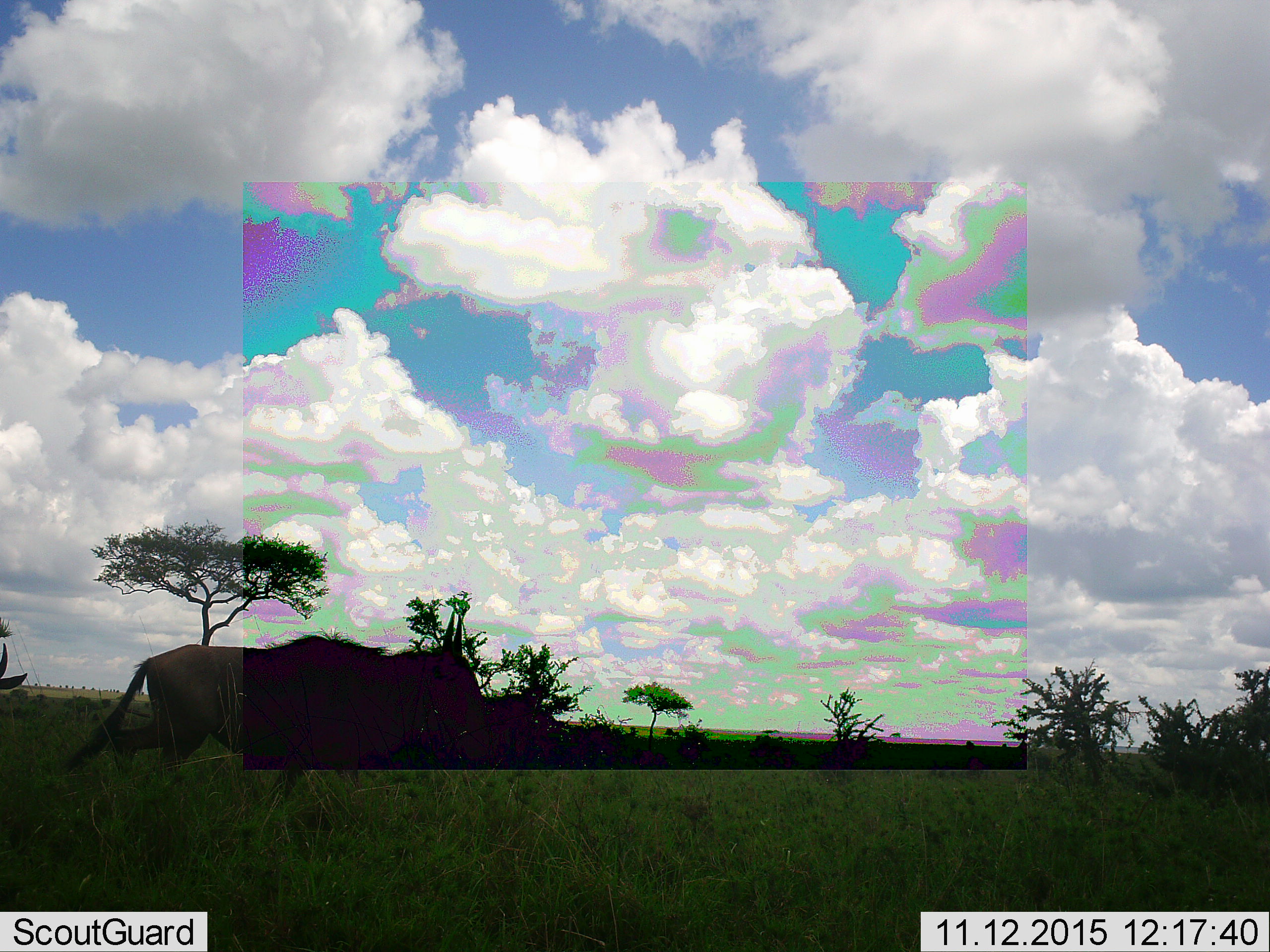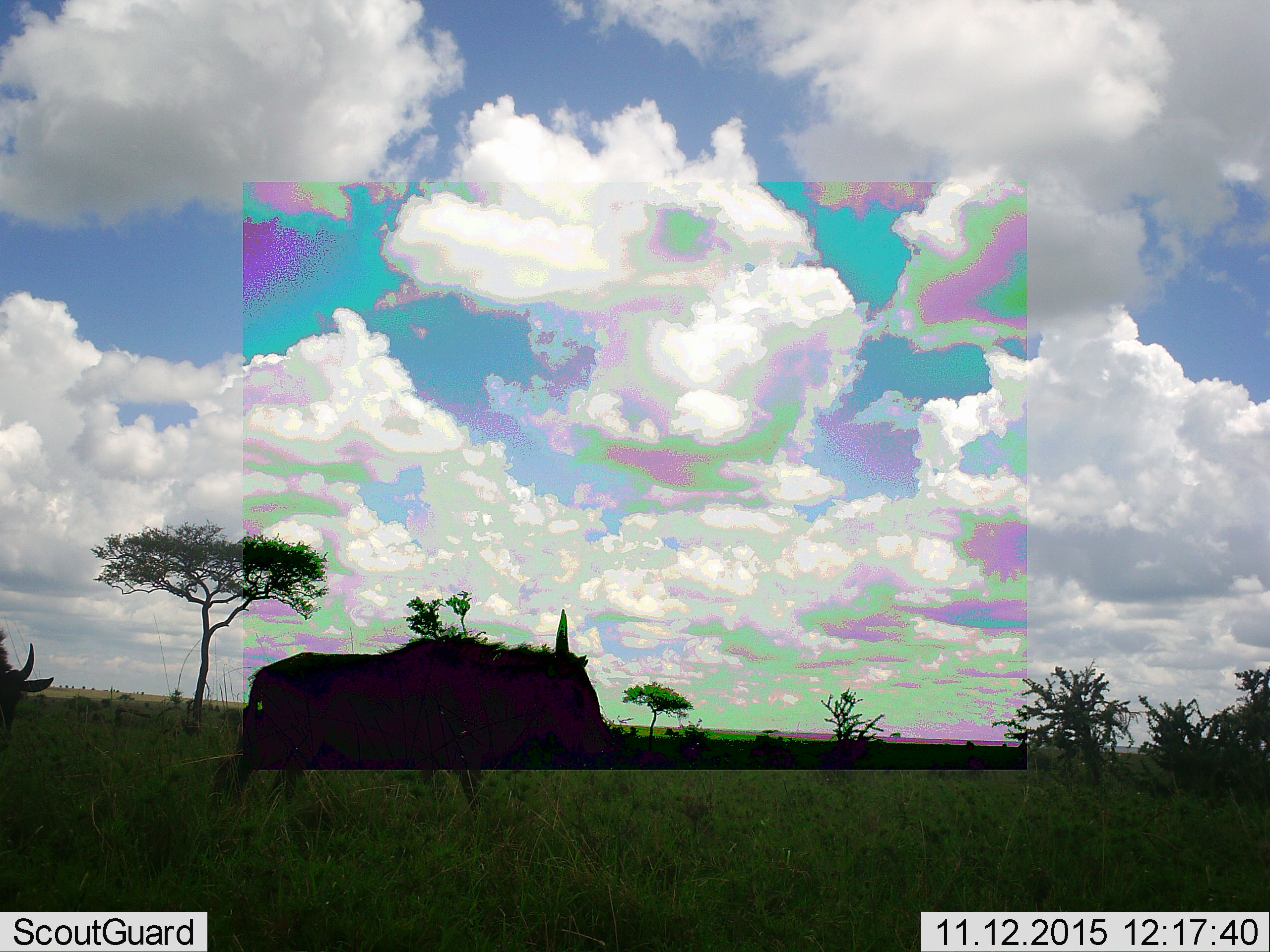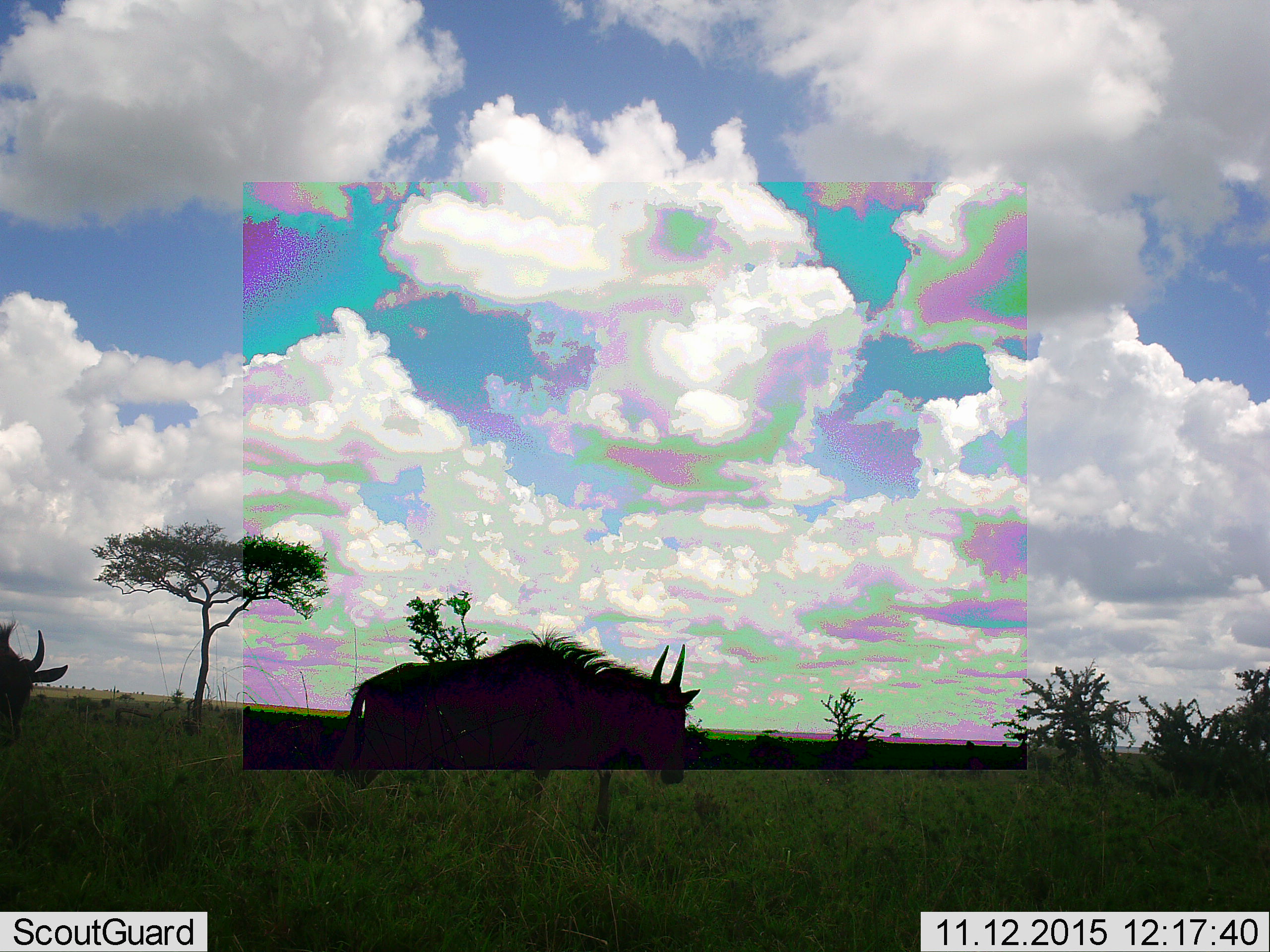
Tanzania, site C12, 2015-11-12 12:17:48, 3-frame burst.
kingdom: Animalia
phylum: Chordata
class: Mammalia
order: Artiodactyla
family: Bovidae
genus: Connochaetes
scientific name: Connochaetes taurinus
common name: blue wildebeest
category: wildebeest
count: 2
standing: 21%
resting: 0%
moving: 86%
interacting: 0%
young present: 0%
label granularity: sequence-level